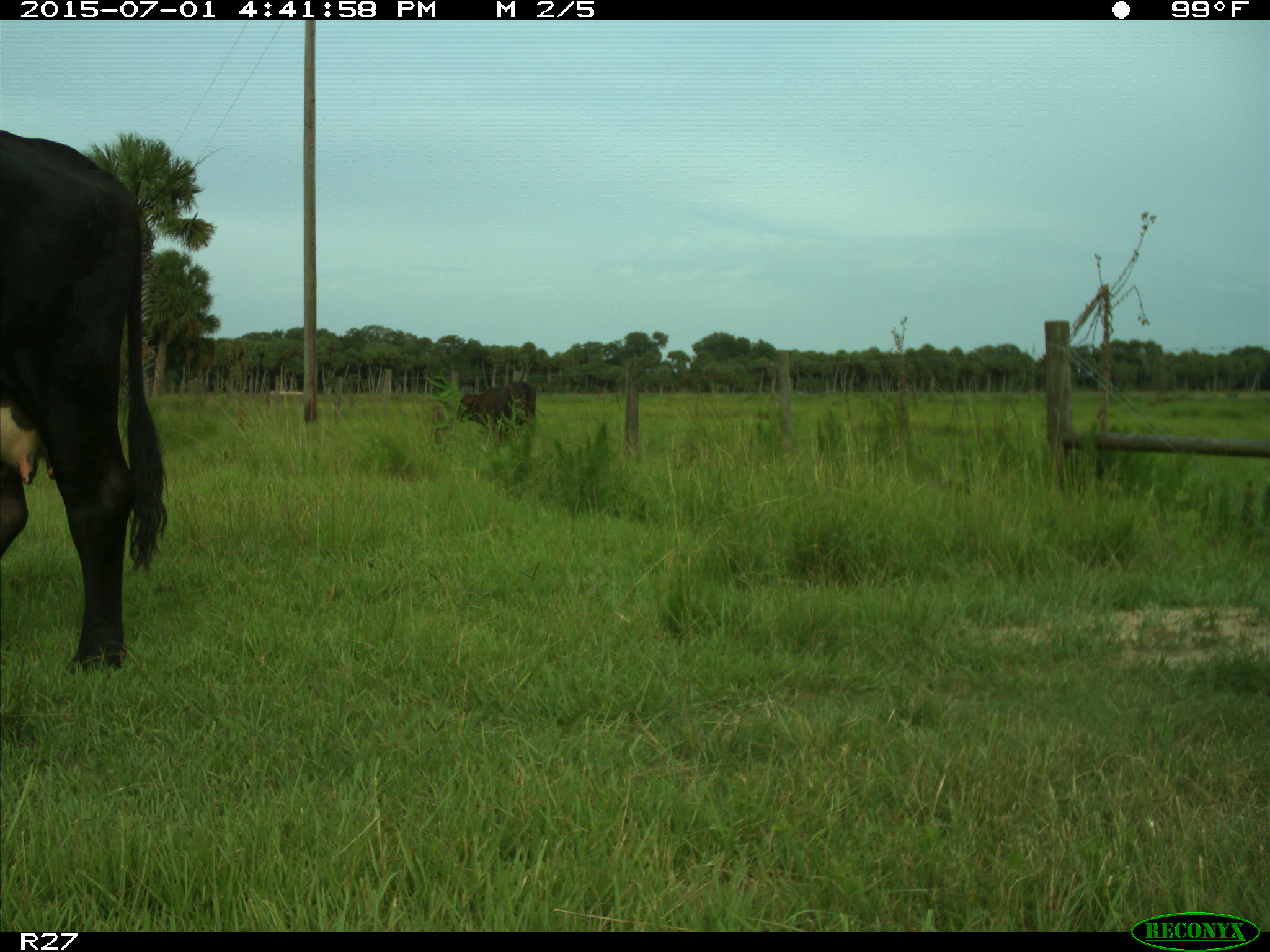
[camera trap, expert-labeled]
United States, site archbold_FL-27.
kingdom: Animalia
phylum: Chordata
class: Mammalia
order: Artiodactyla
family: Bovidae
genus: Bos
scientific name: Bos taurus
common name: domestic cow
Bos taurus (domestic cow).